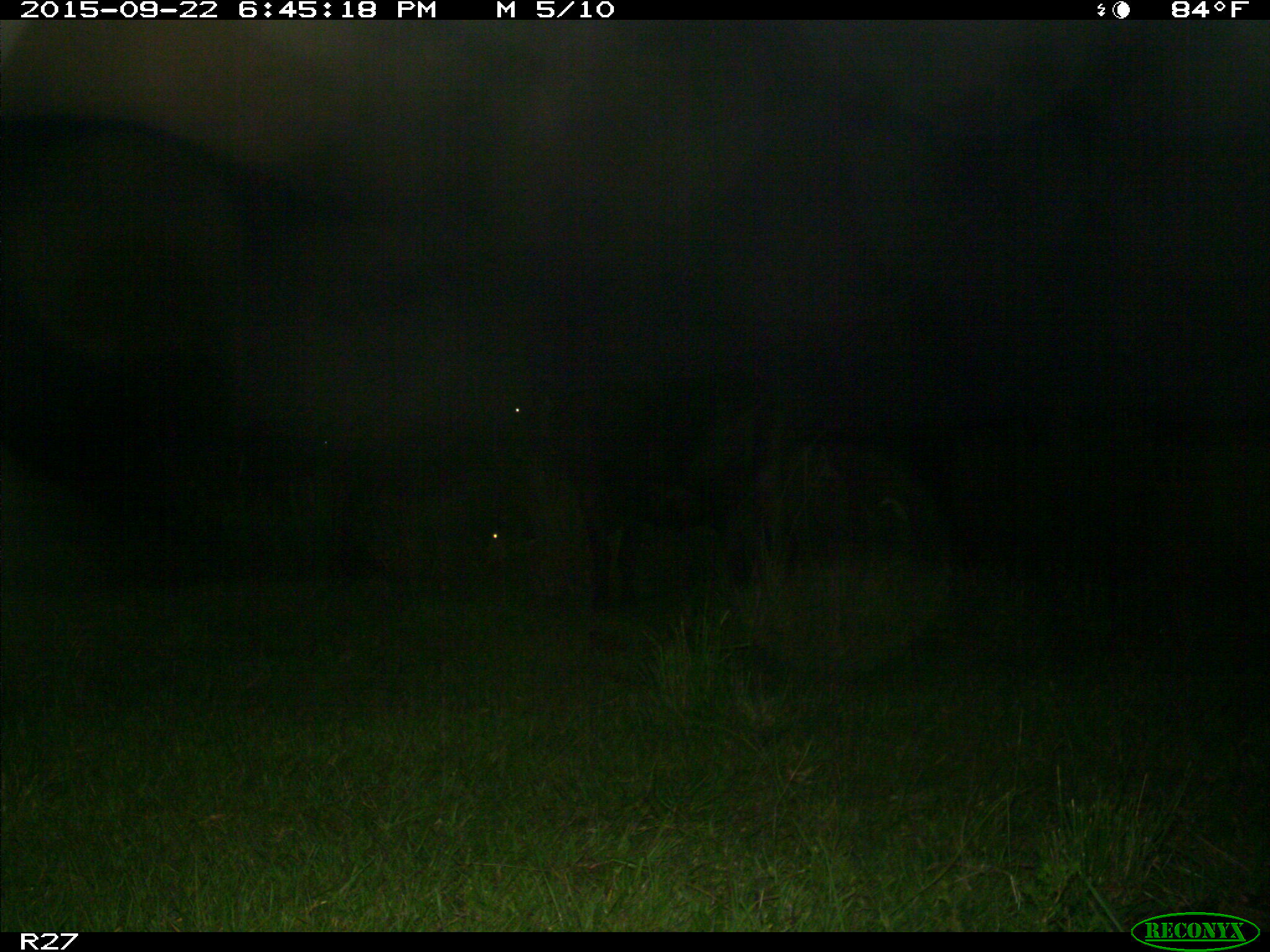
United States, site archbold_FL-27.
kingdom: Animalia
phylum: Chordata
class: Mammalia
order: Artiodactyla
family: Bovidae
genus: Bos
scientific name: Bos taurus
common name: domestic cow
Bos taurus (domestic cow).